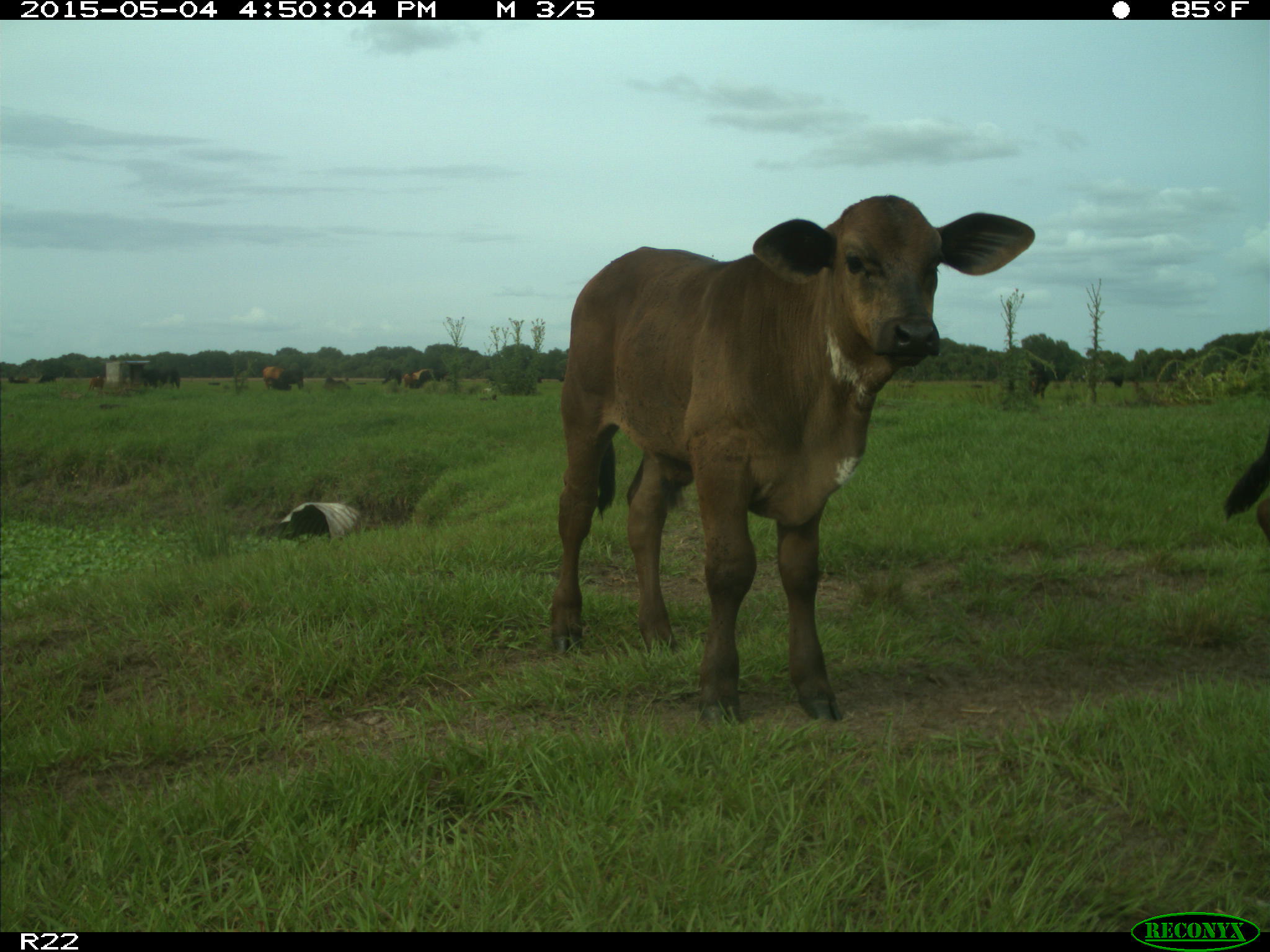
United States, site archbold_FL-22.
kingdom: Animalia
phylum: Chordata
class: Mammalia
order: Artiodactyla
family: Bovidae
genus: Bos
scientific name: Bos taurus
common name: domestic cow